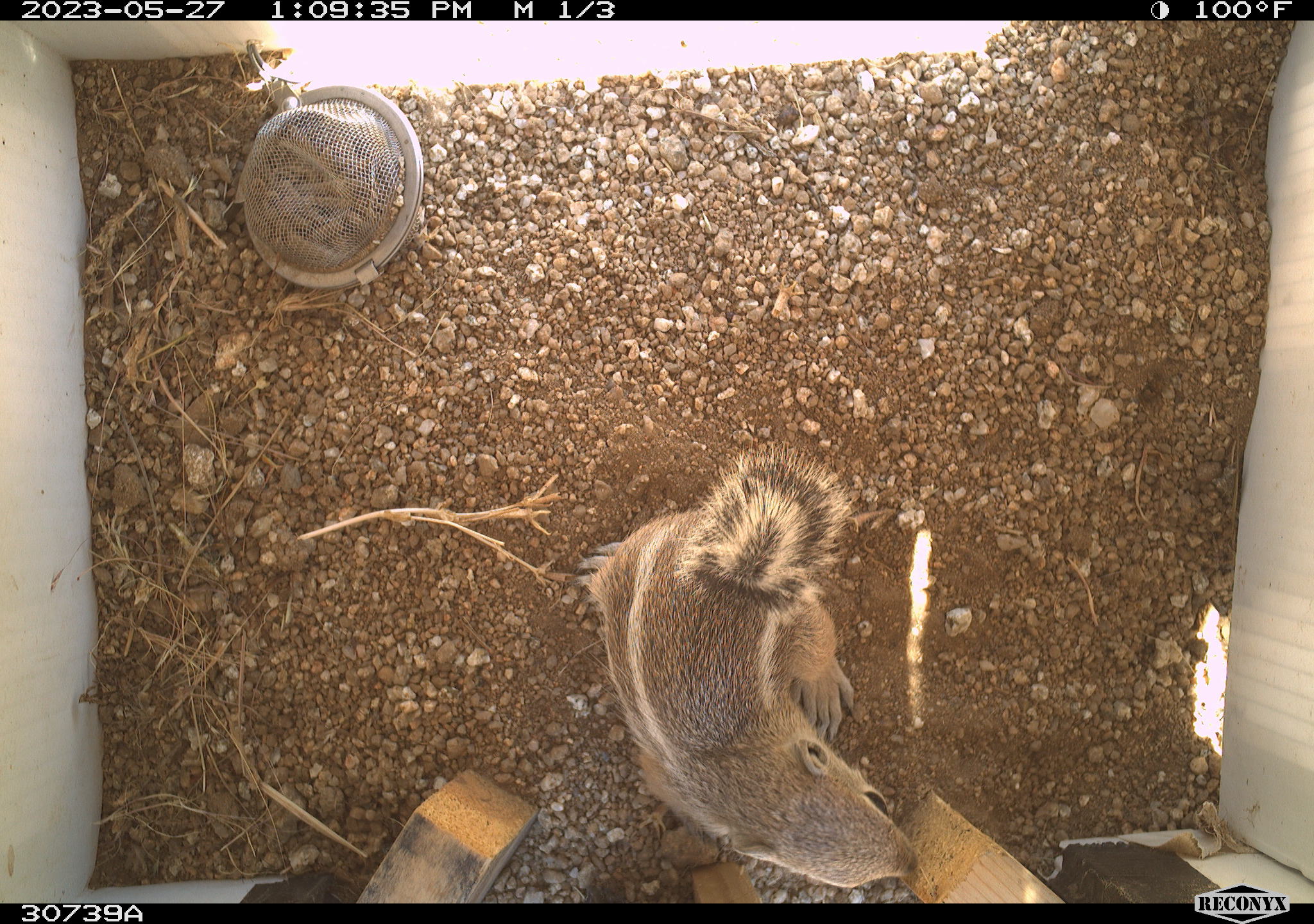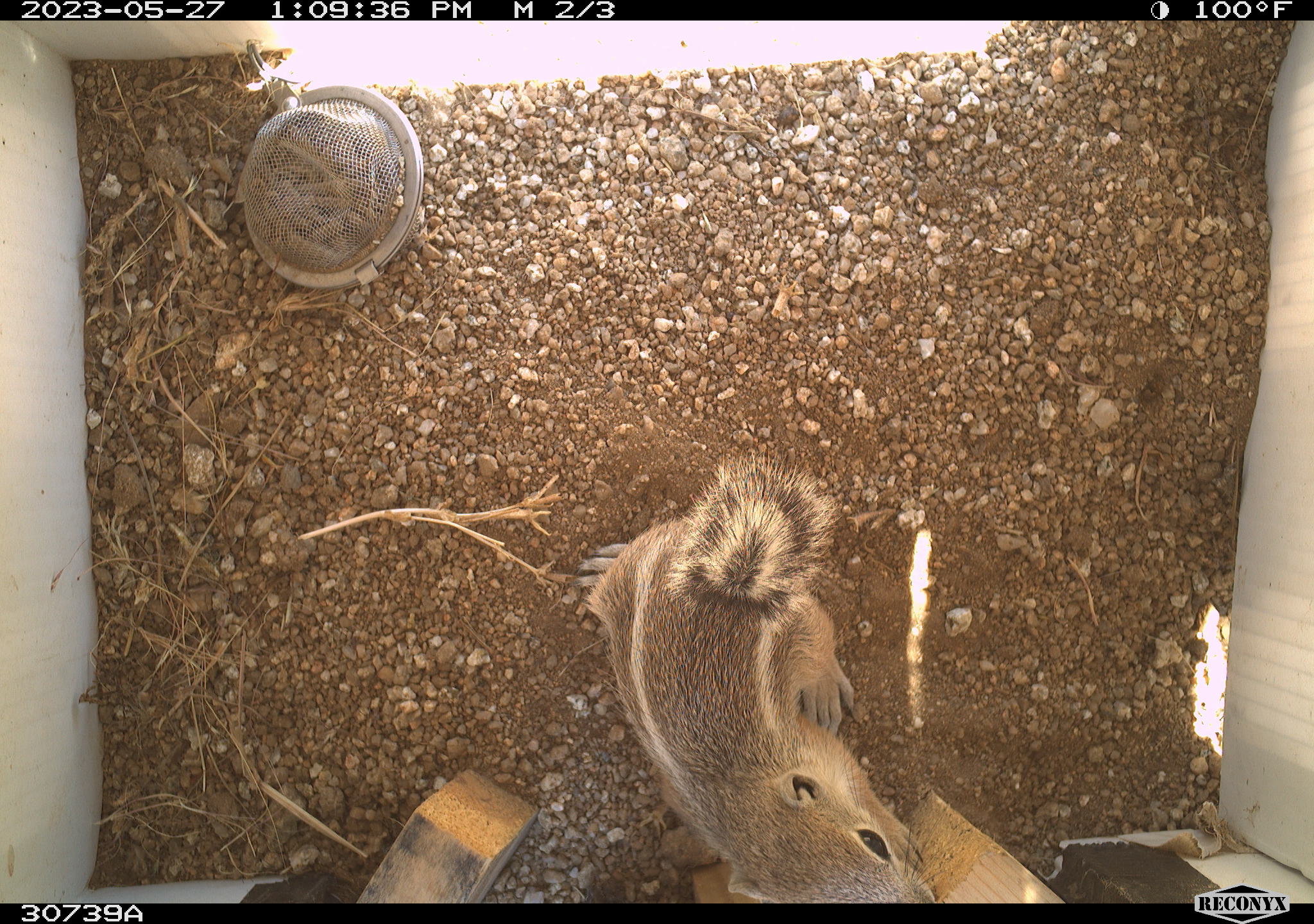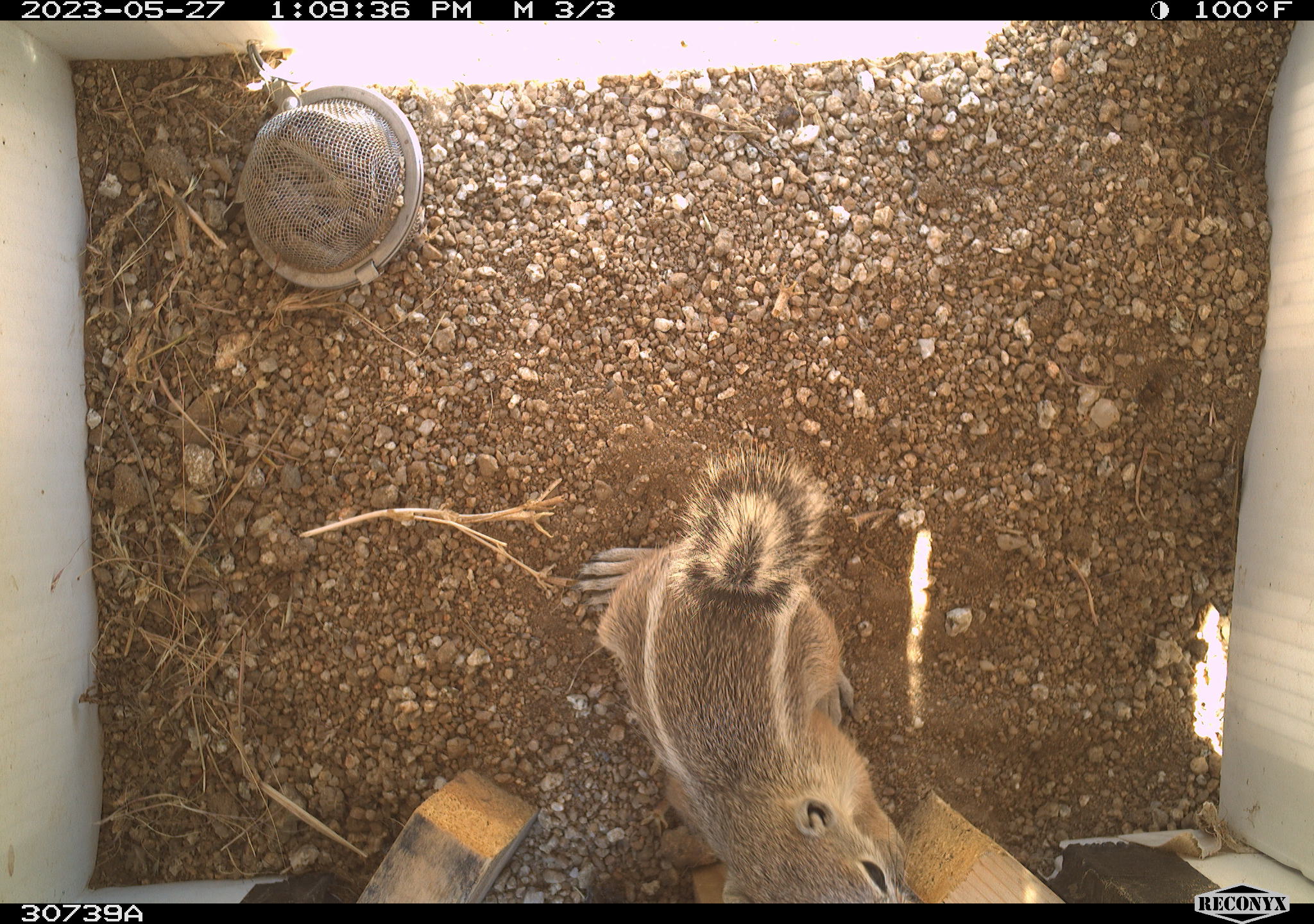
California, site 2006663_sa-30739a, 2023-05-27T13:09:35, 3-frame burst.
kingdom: Animalia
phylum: Chordata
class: Mammalia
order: Rodentia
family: Sciuridae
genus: Ammospermophilus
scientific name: Ammospermophilus leucurus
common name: white-tailed antelope squirrel